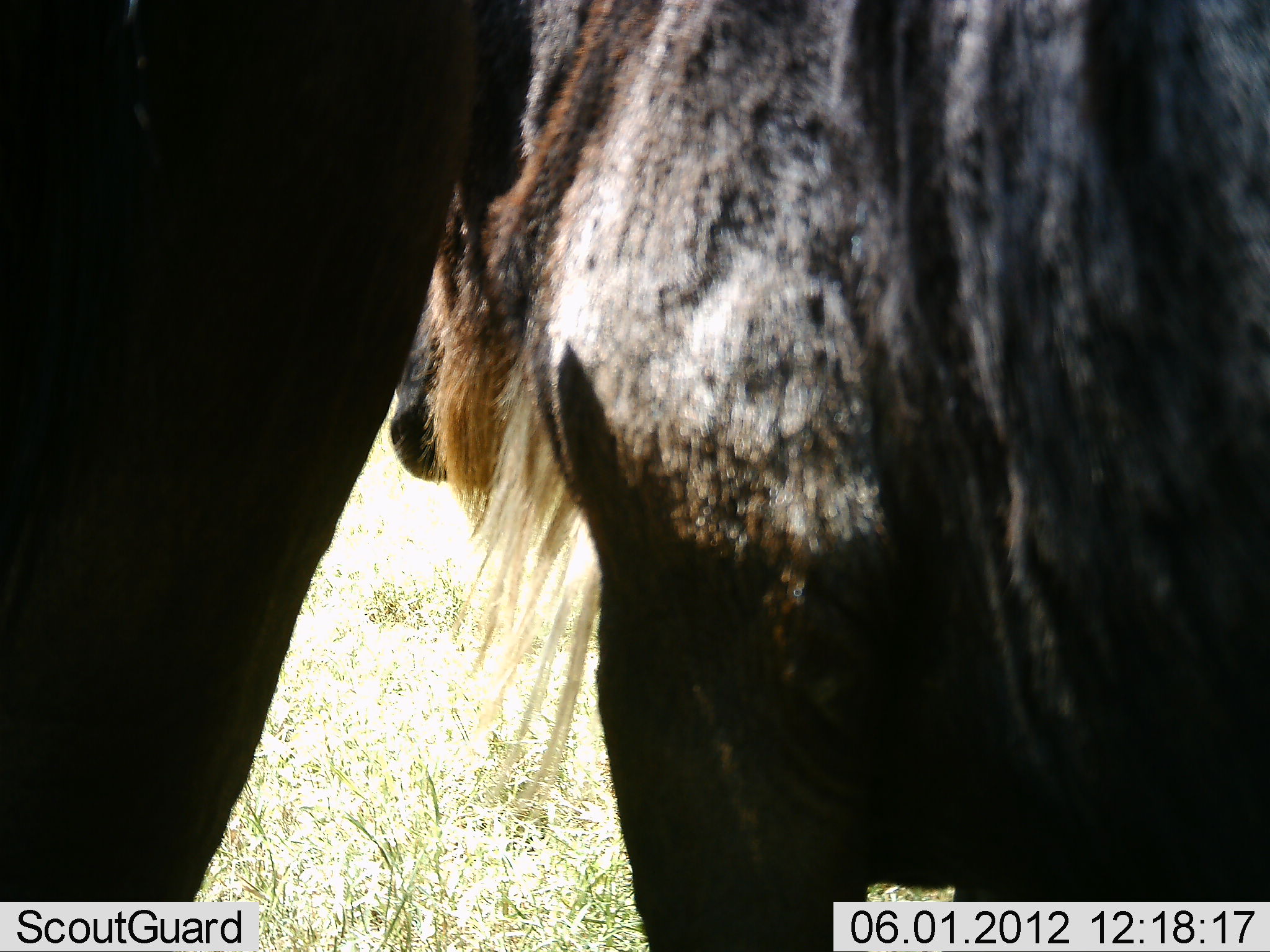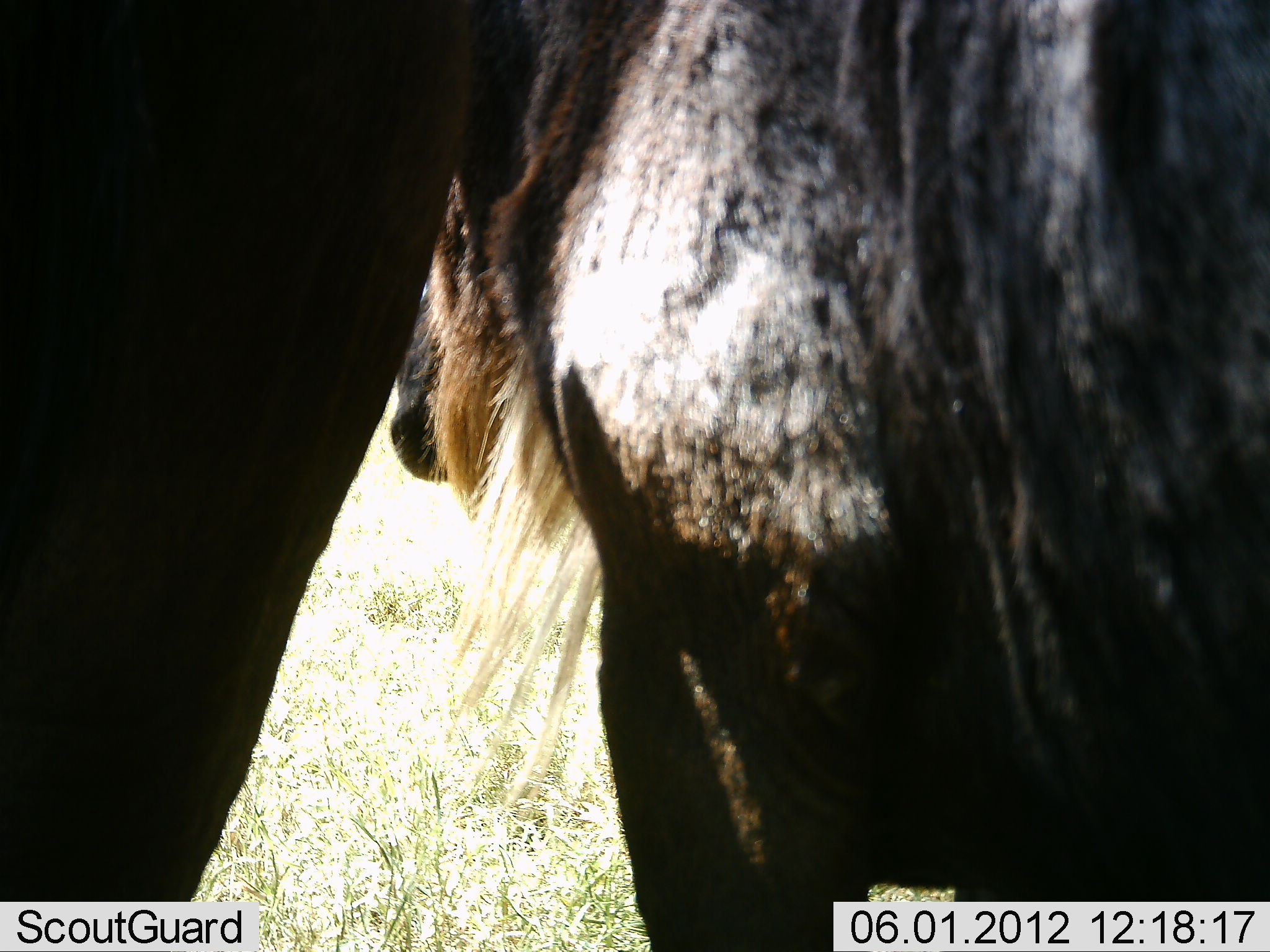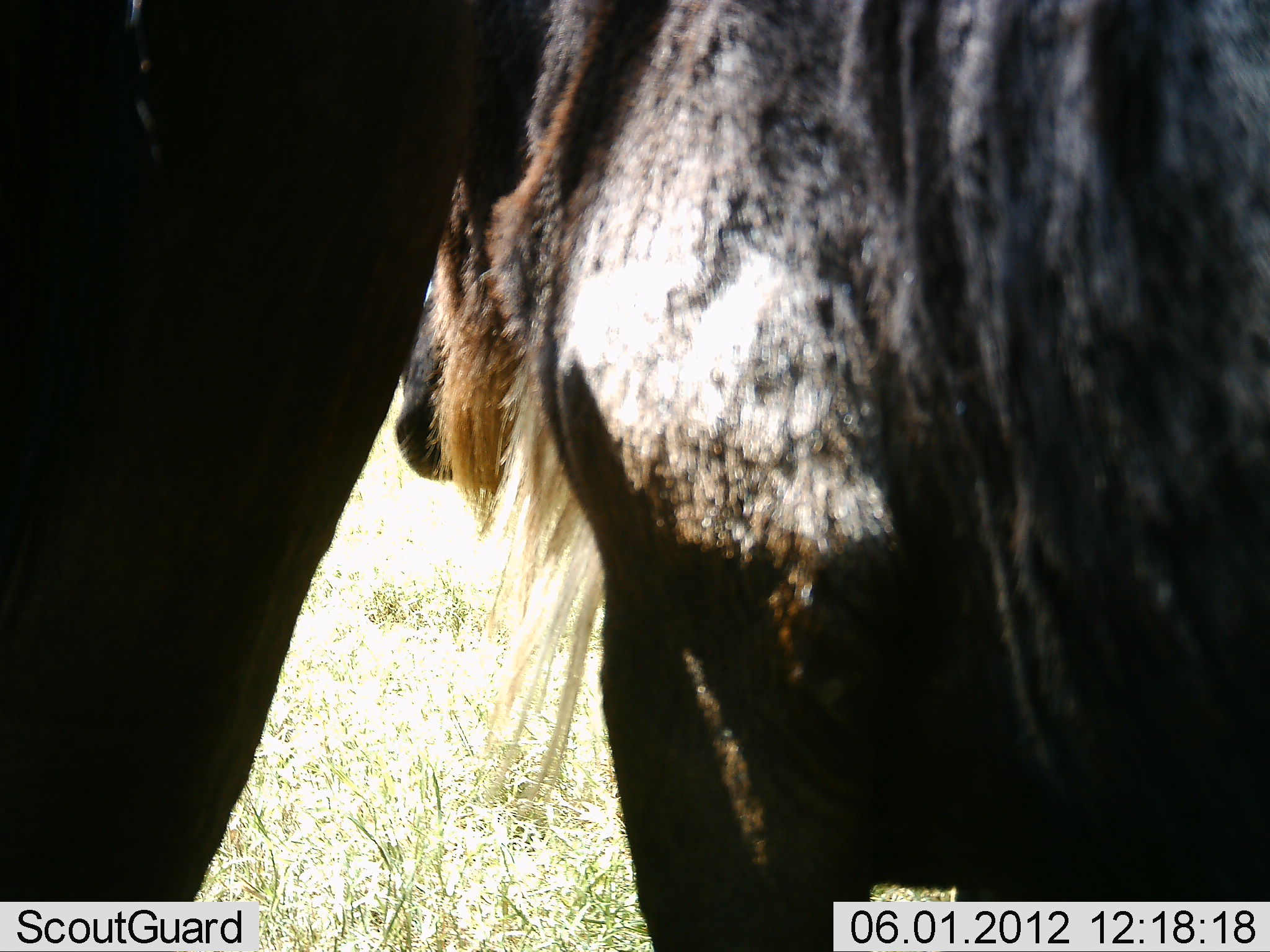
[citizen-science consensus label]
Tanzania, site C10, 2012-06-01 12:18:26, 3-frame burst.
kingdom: Animalia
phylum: Chordata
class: Mammalia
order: Artiodactyla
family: Bovidae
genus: Connochaetes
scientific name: Connochaetes taurinus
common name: blue wildebeest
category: wildebeest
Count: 2.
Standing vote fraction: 100%.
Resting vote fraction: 0%.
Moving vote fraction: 0%.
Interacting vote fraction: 10%.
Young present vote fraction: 0%.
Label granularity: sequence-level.